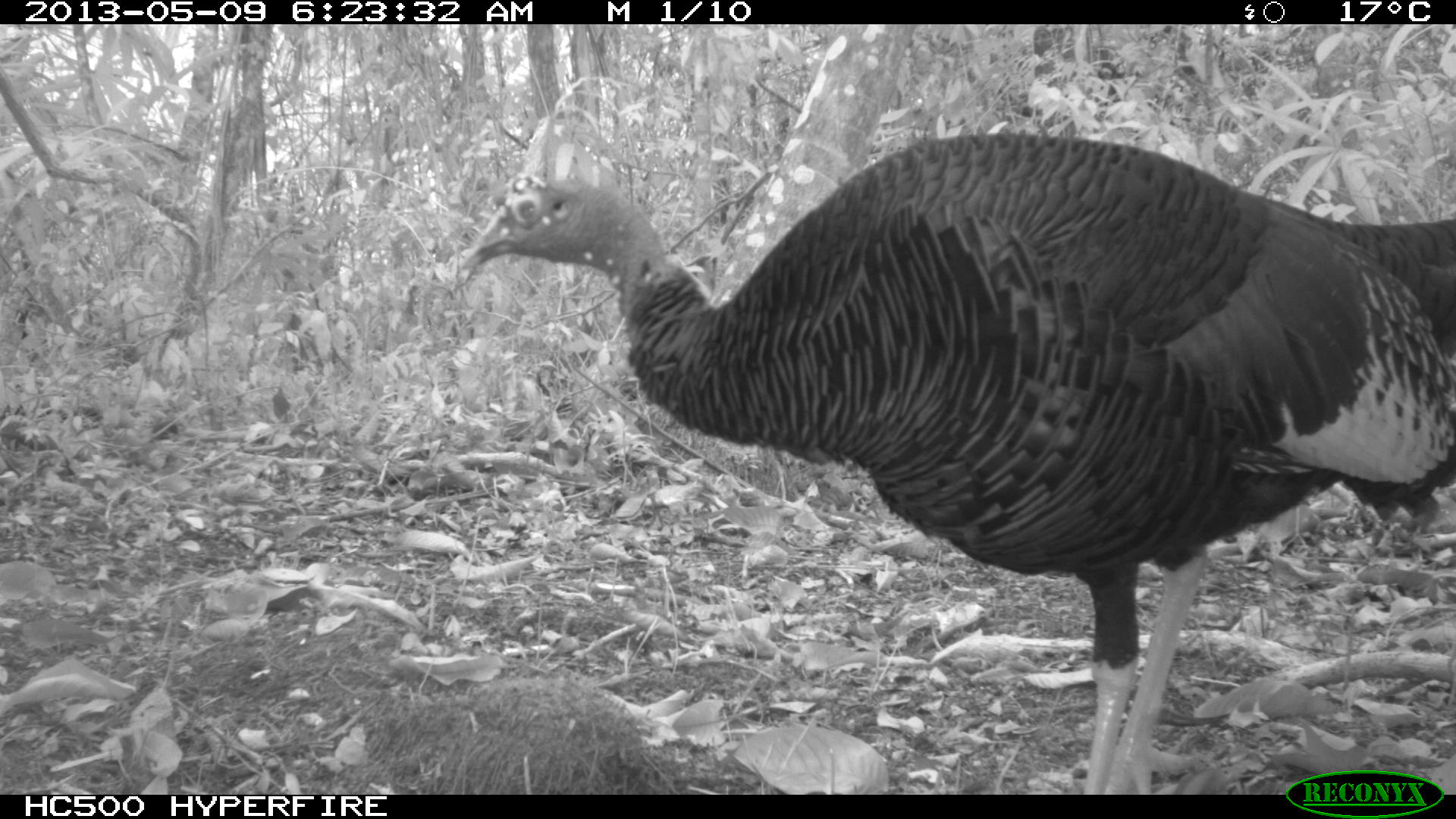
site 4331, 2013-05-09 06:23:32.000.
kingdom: Animalia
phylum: Chordata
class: Aves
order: Galliformes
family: Phasianidae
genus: Meleagris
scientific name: Meleagris ocellata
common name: ocellated turkey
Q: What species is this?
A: Meleagris ocellata (ocellated turkey).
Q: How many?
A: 1.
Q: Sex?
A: Male.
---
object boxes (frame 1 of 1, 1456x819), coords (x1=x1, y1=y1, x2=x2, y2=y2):
meleagris ocellata: (x1=458, y1=127, x2=1456, y2=792)